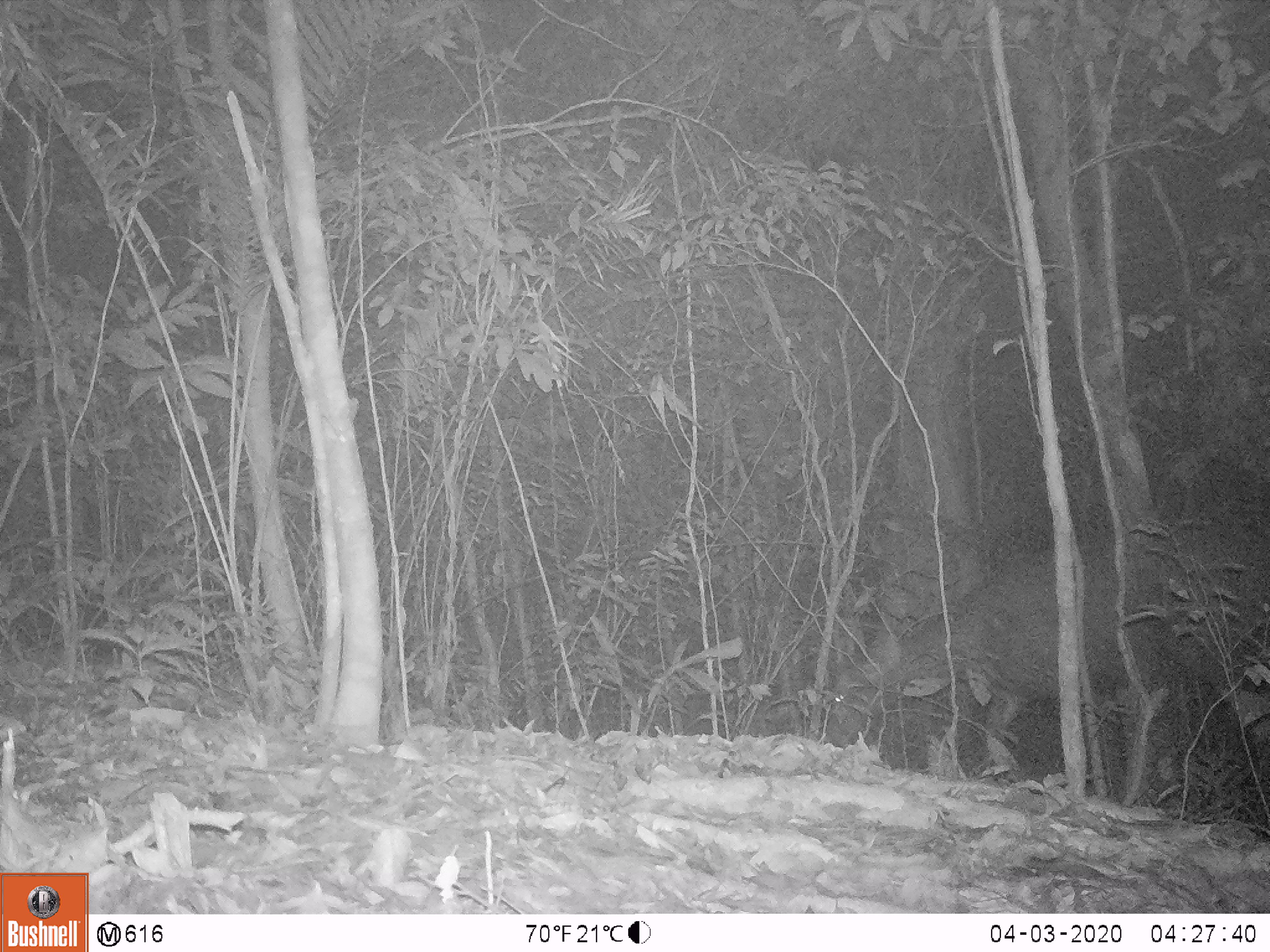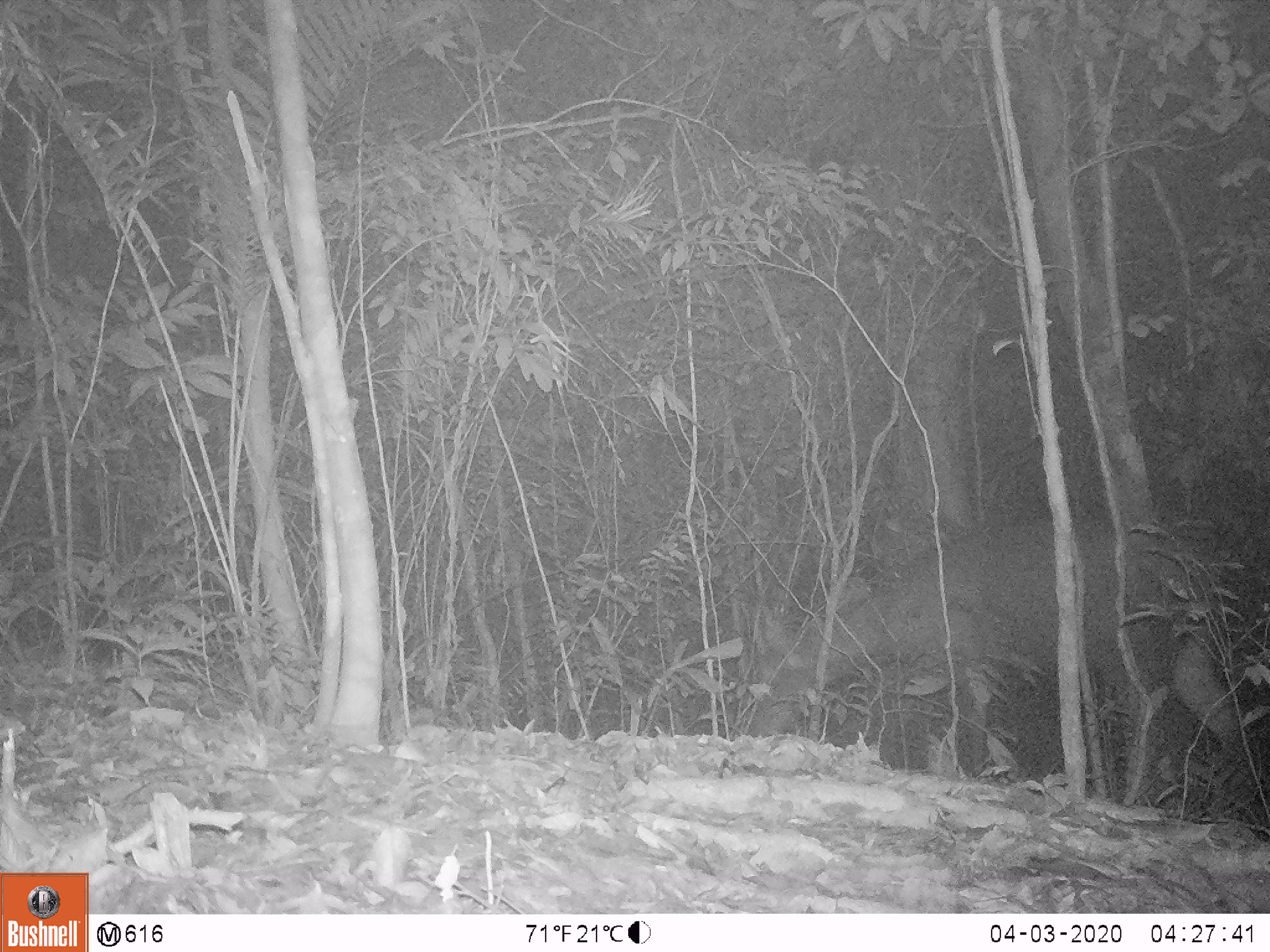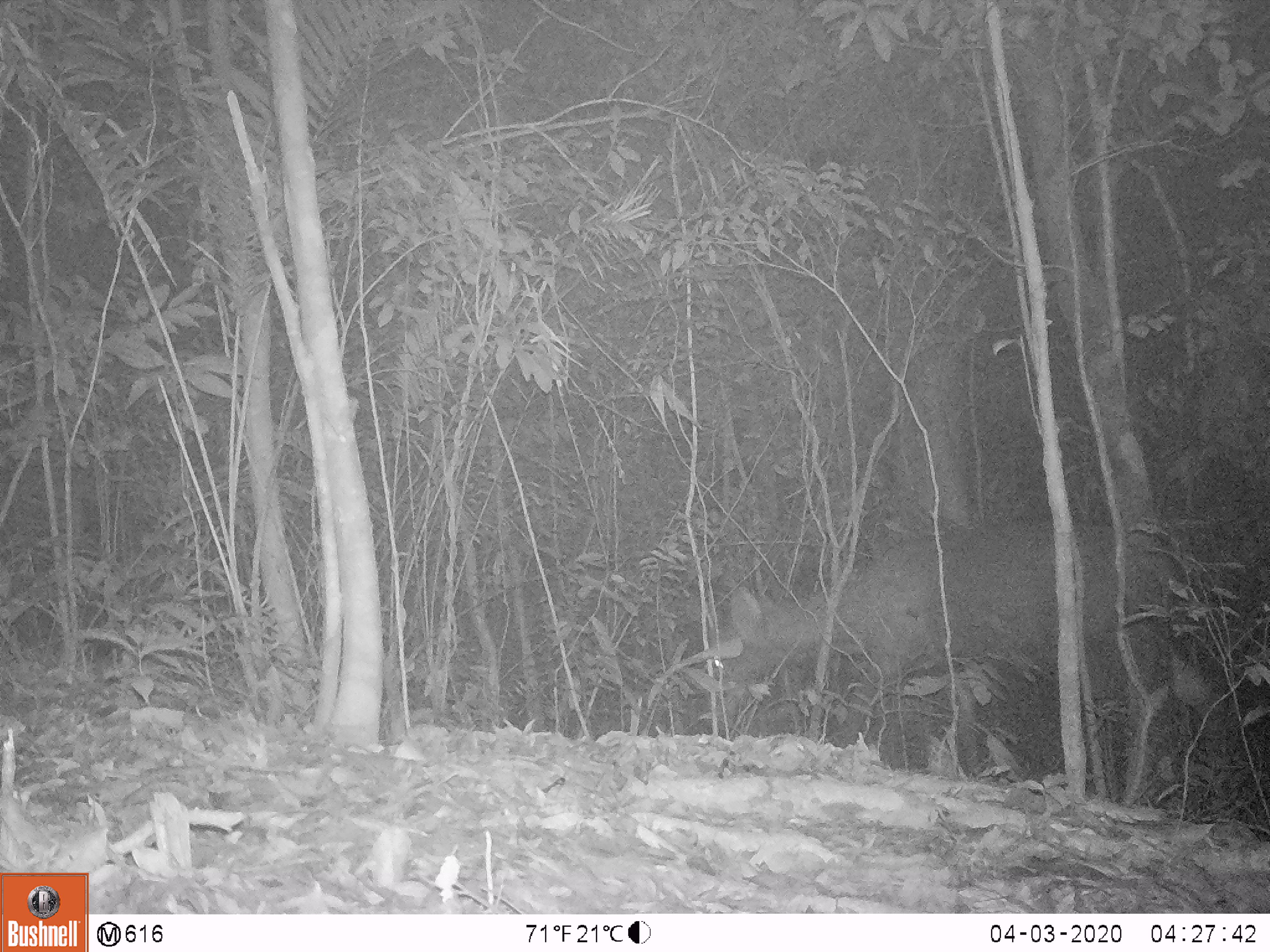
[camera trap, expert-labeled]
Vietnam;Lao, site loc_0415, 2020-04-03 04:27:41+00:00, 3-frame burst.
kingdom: Animalia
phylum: Chordata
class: Mammalia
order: Artiodactyla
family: Cervidae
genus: Rusa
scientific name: Rusa unicolor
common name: sambar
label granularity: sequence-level